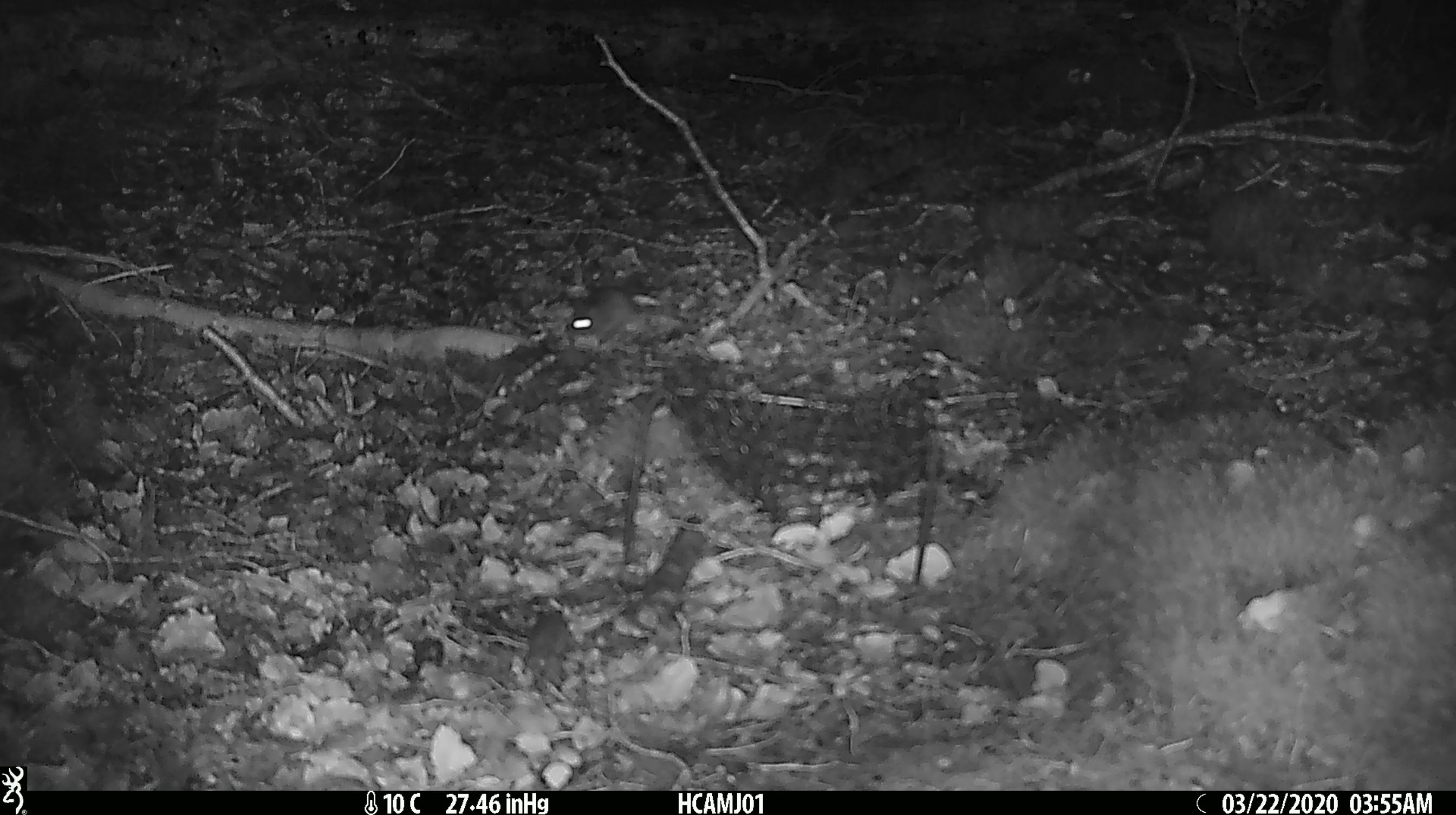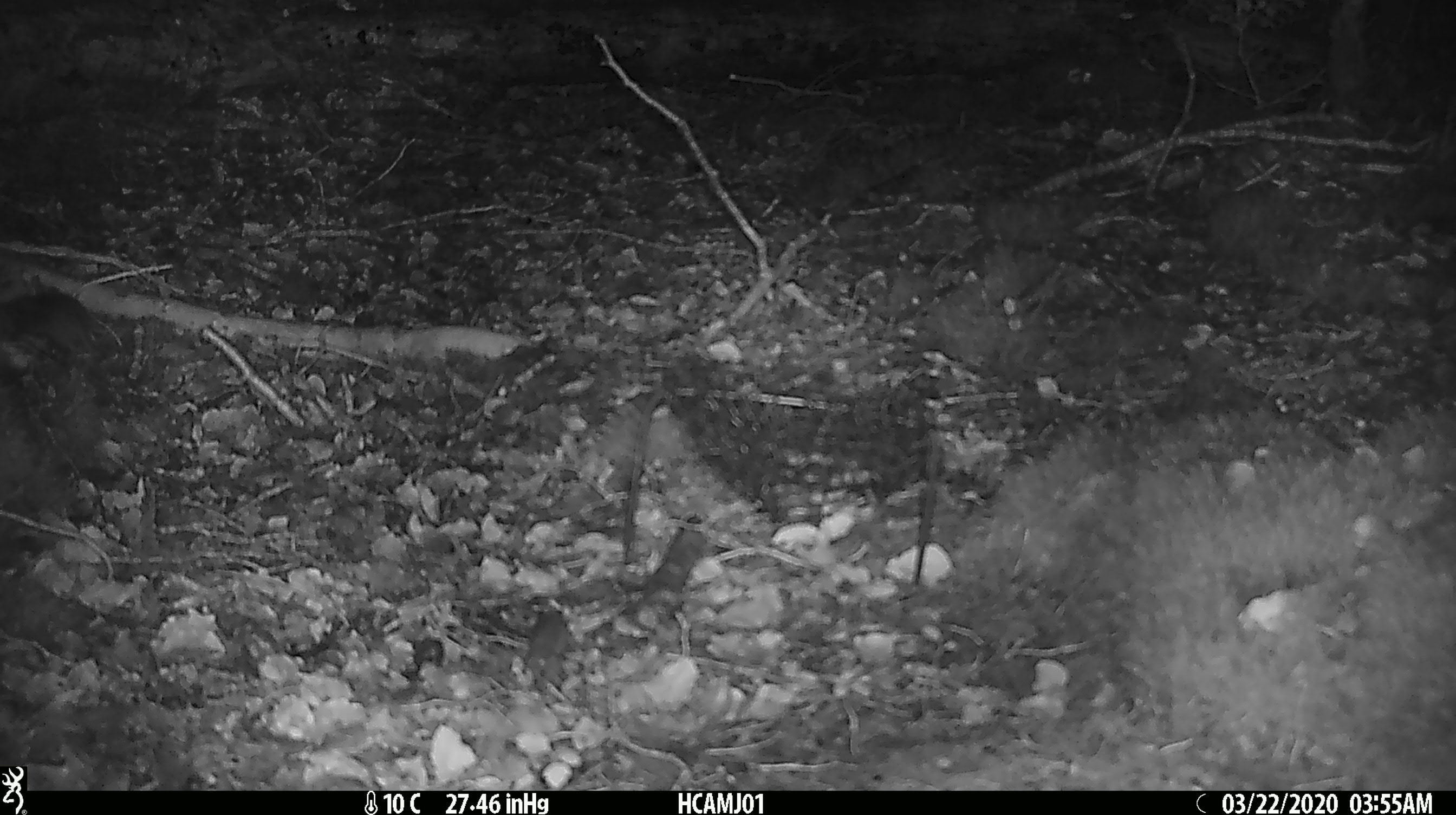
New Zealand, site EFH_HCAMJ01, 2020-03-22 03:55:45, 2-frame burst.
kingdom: Animalia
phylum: Chordata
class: Mammalia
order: Rodentia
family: Muridae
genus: Mus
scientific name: Mus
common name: mouse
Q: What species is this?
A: Mouse (Mus).